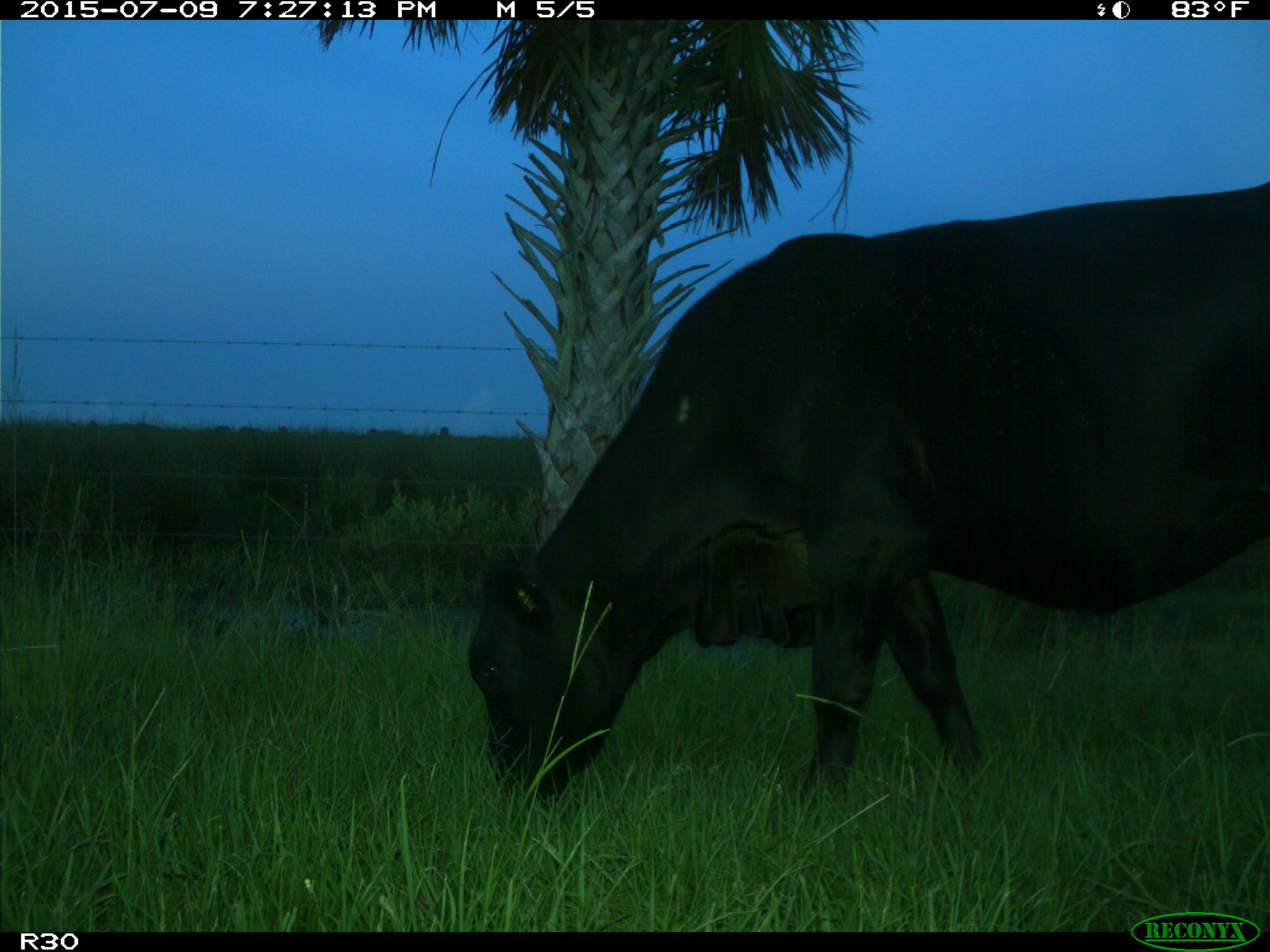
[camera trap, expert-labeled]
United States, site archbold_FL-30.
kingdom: Animalia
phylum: Chordata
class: Mammalia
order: Artiodactyla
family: Bovidae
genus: Bos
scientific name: Bos taurus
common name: domestic cow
Bos taurus (domestic cow).